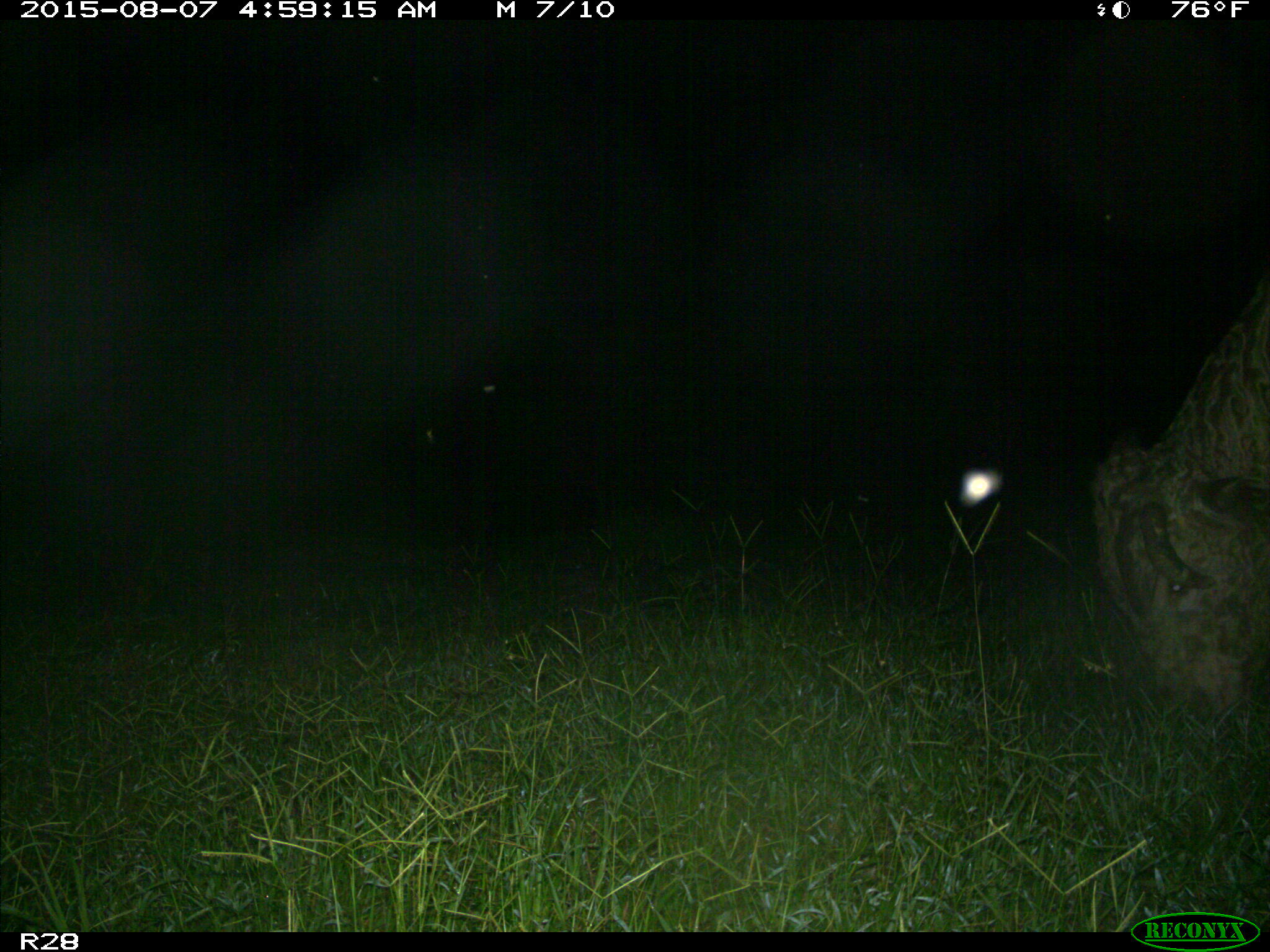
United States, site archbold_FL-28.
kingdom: Animalia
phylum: Chordata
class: Mammalia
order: Artiodactyla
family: Bovidae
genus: Bos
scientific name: Bos taurus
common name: domestic cow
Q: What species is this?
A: Bos taurus (domestic cow).